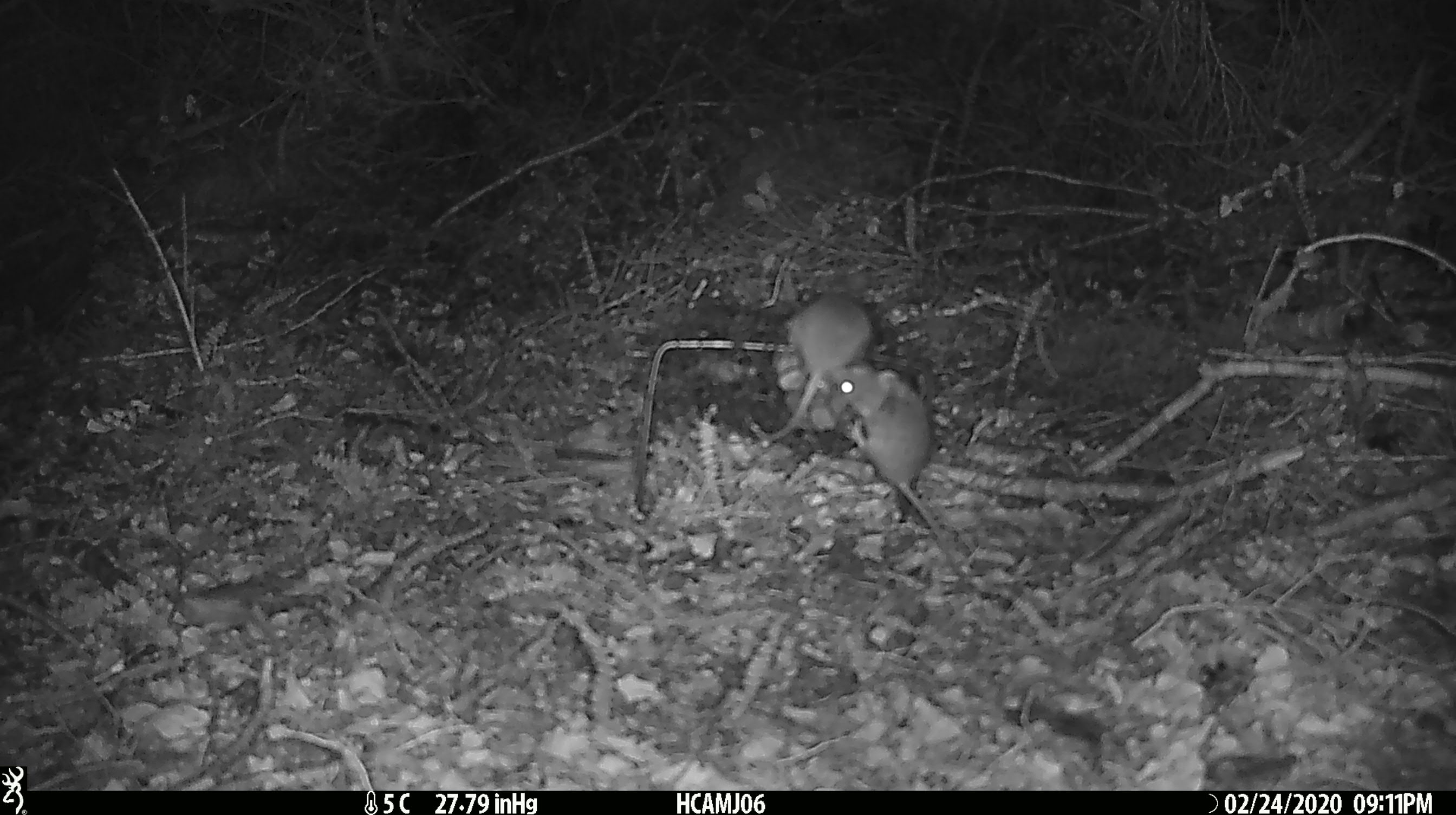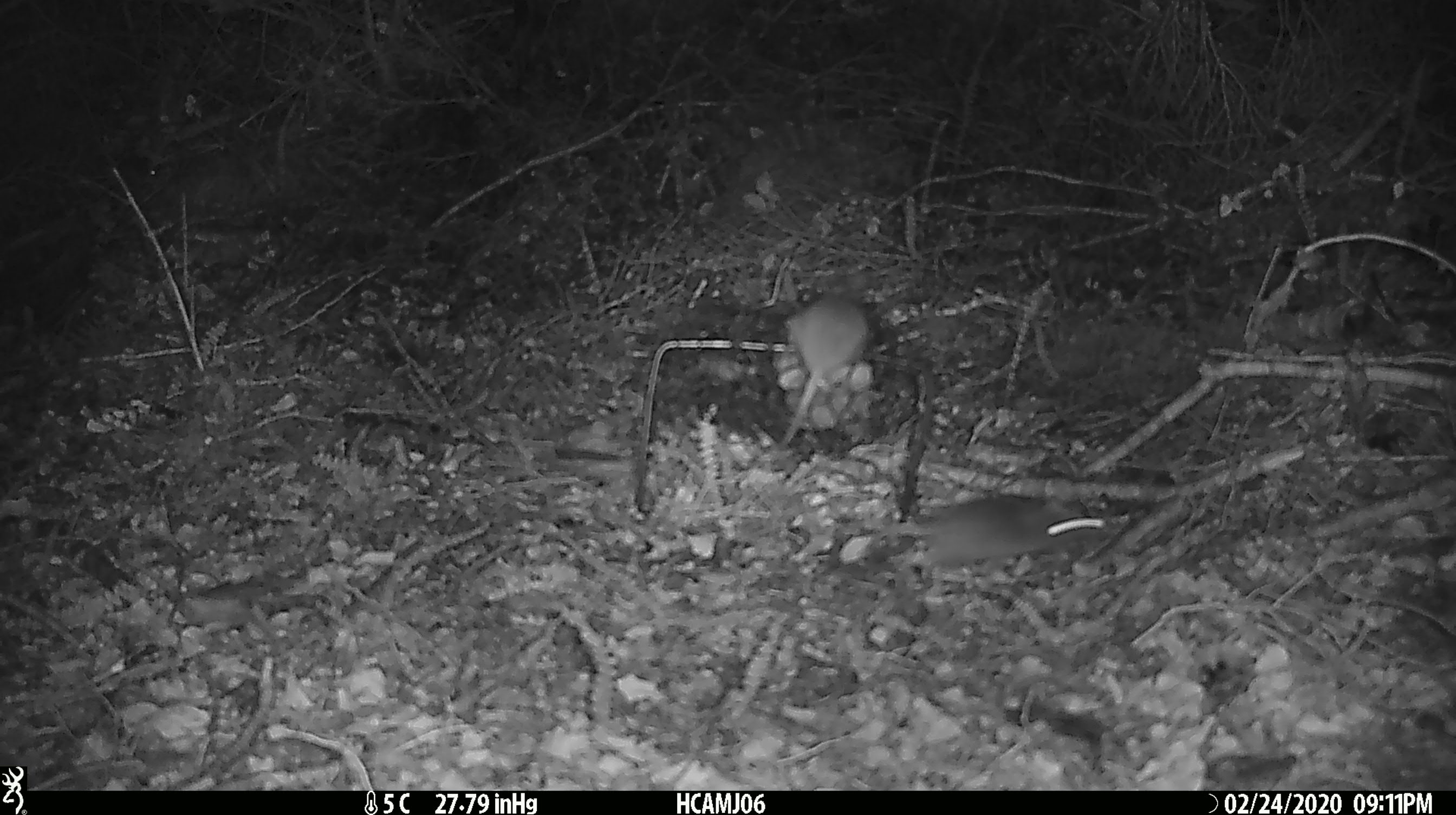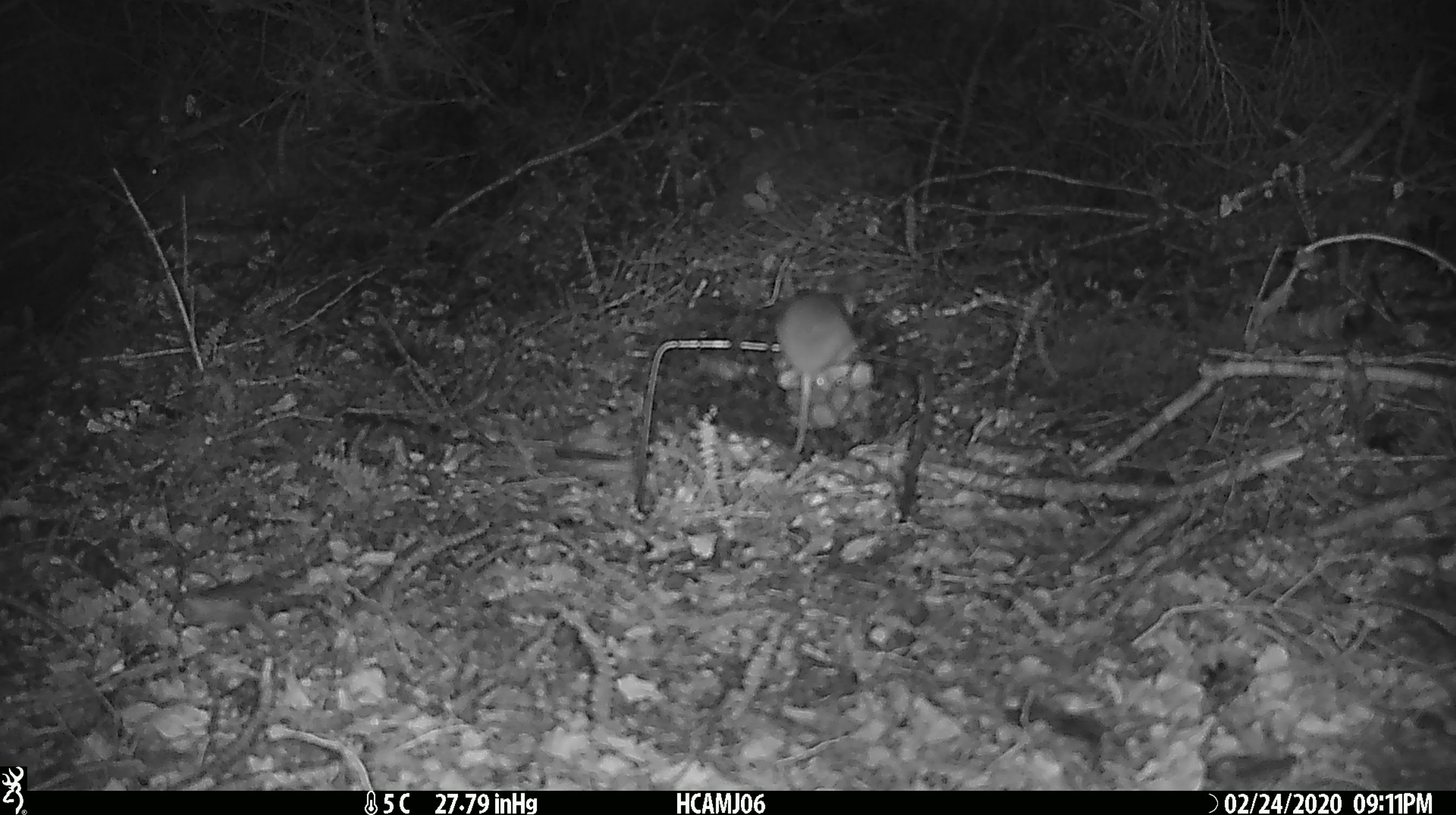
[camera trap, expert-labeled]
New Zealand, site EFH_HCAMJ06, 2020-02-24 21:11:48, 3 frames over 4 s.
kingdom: Animalia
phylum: Chordata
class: Mammalia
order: Rodentia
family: Muridae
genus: Mus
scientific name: Mus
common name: mouse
Mouse (Mus).